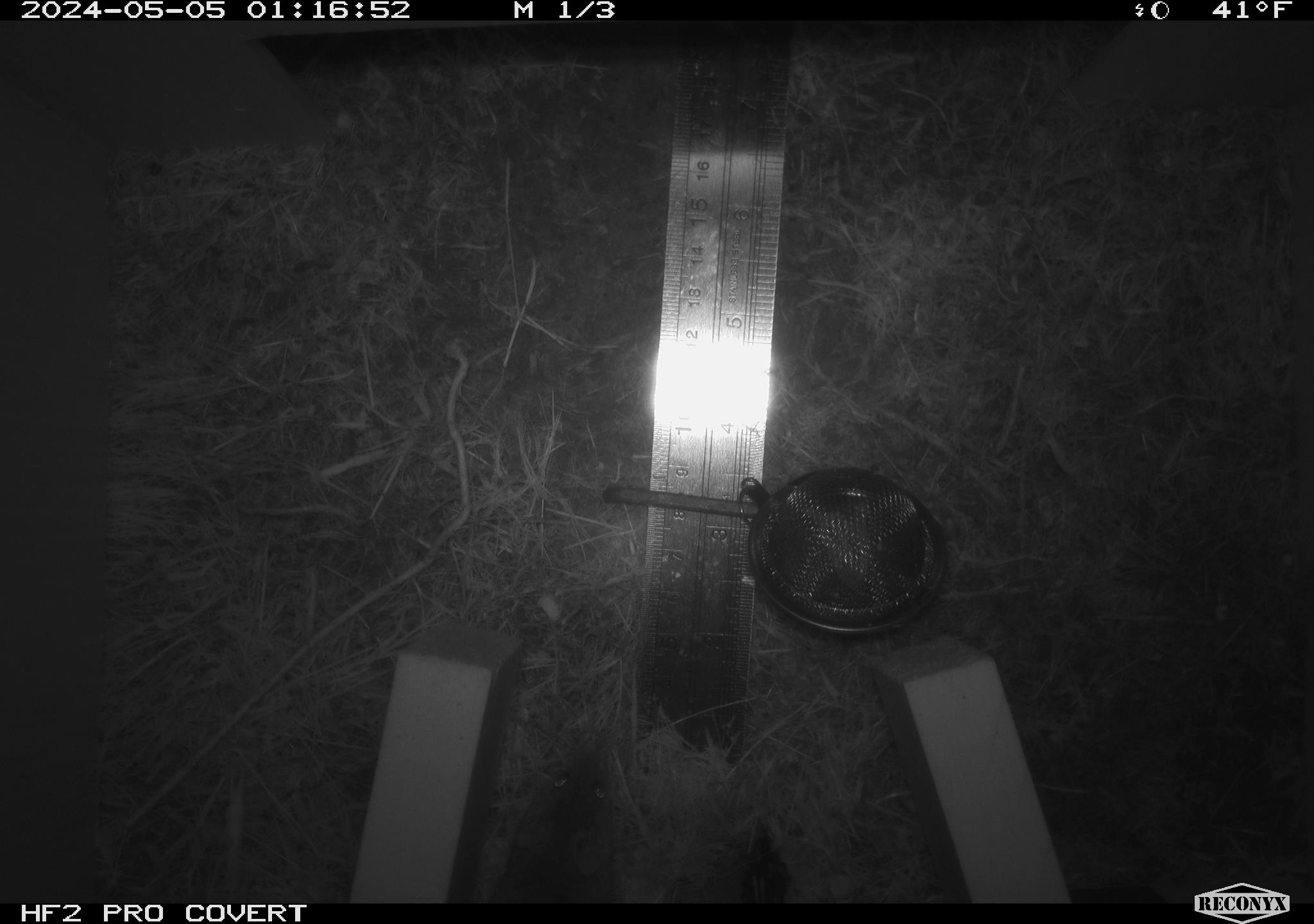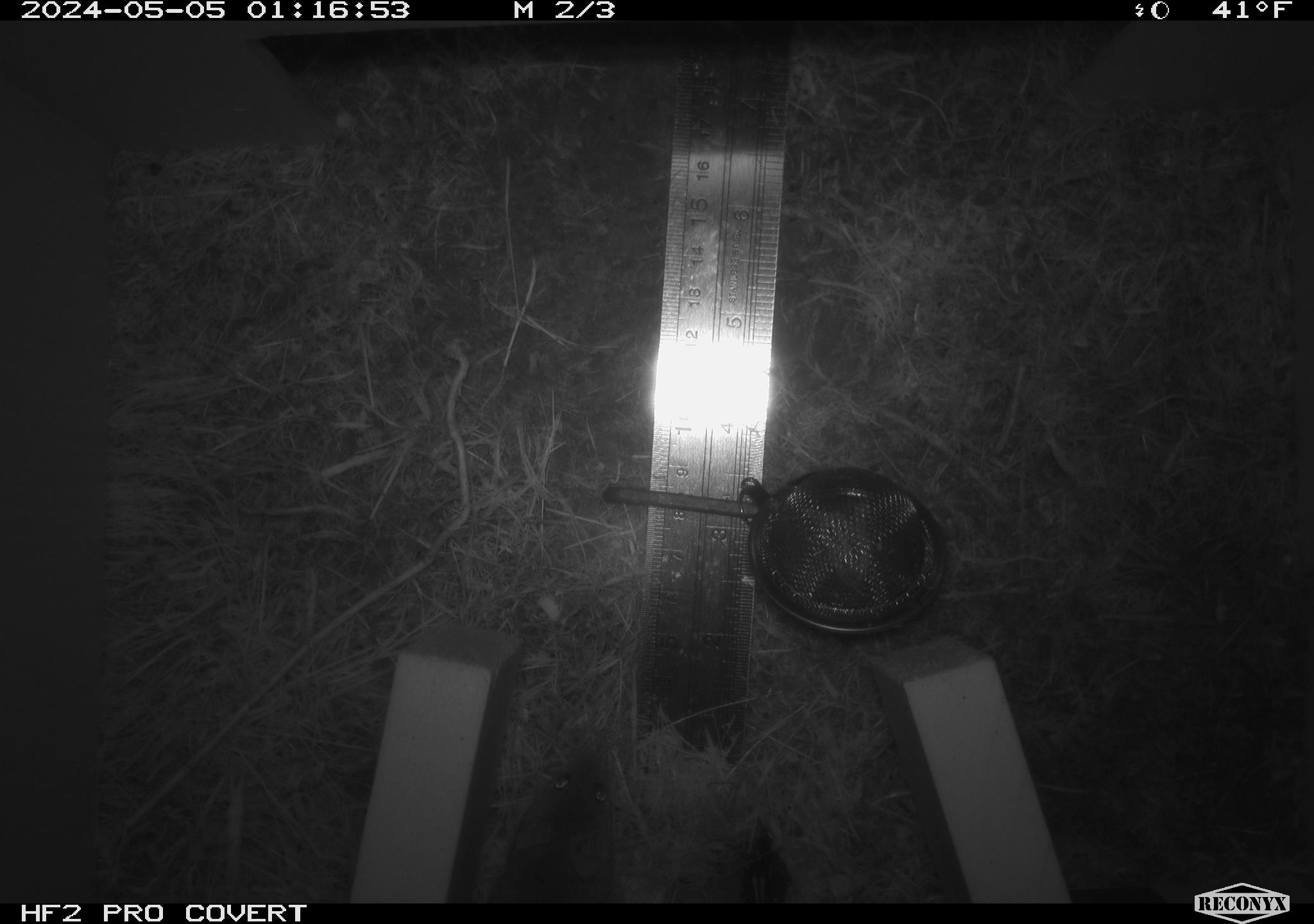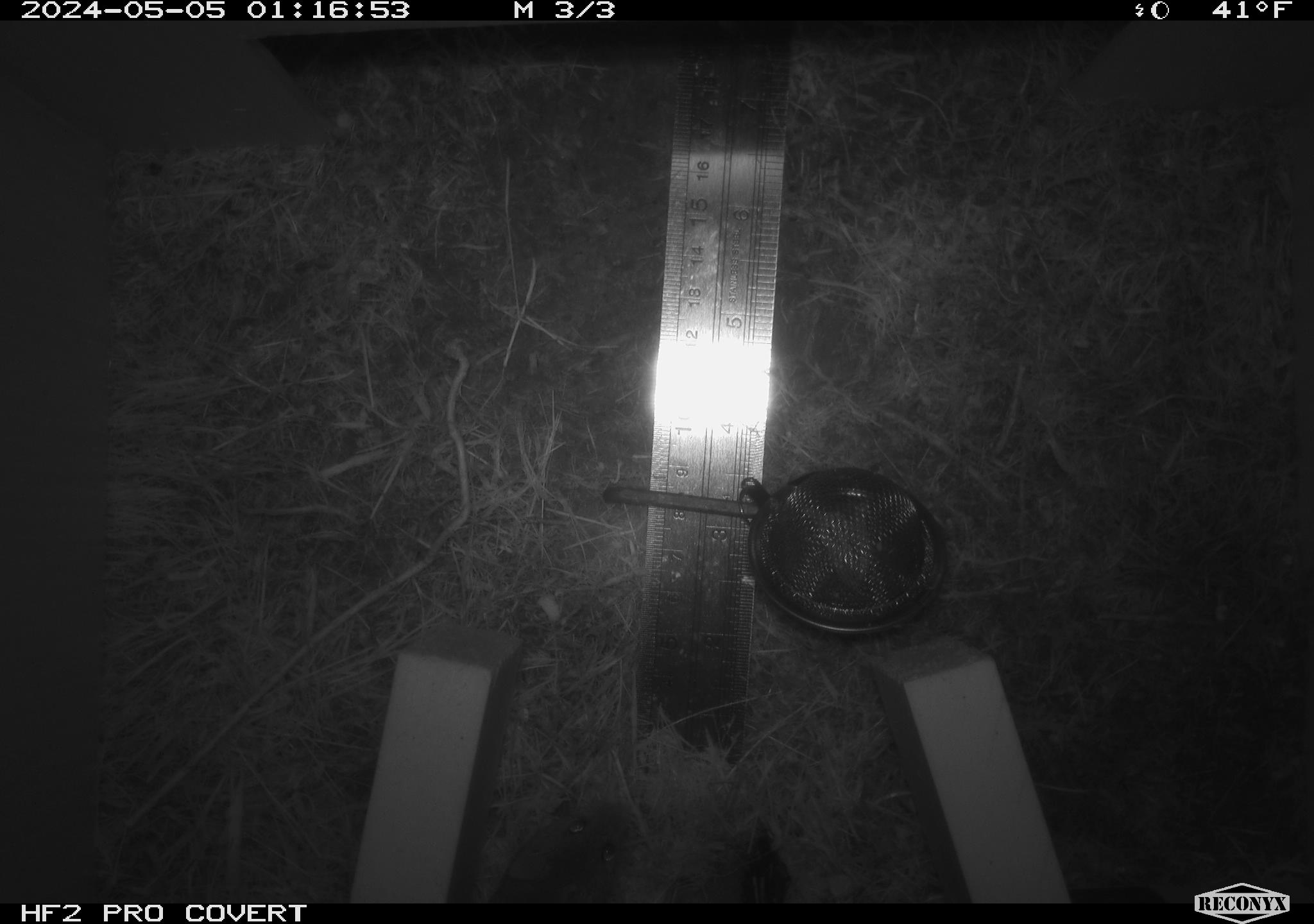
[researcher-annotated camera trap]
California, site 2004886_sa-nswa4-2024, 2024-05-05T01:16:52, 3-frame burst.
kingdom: Animalia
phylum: Chordata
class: Mammalia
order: Rodentia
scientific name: Rodentia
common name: mouse species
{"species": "mouse species (Rodentia)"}